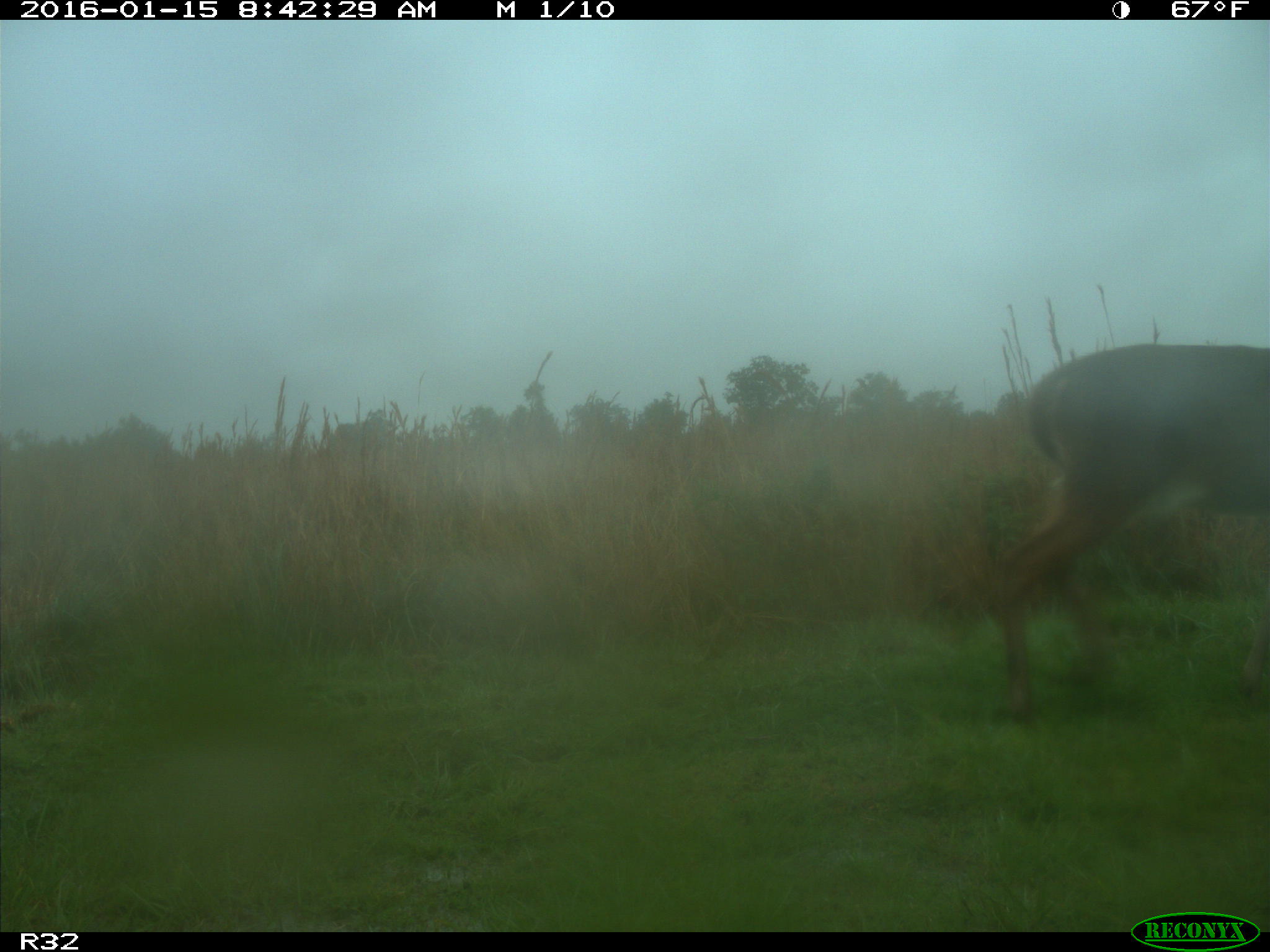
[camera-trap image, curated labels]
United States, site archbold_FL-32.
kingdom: Animalia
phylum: Chordata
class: Mammalia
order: Artiodactyla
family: Cervidae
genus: Odocoileus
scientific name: Odocoileus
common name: deer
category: unidentified deer